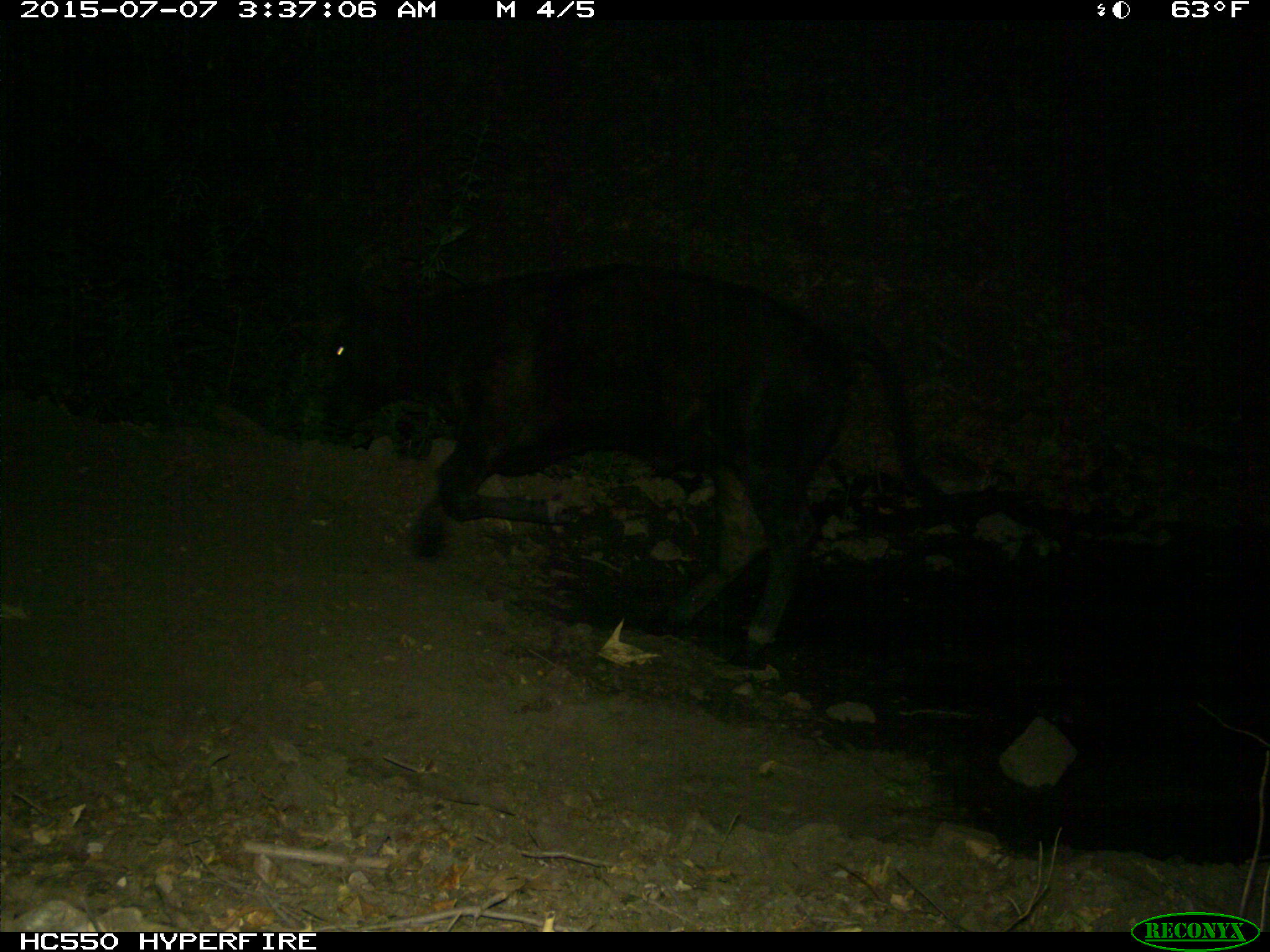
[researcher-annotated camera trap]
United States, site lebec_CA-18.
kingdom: Animalia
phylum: Chordata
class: Mammalia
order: Artiodactyla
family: Bovidae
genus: Bos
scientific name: Bos taurus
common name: domestic cow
Bos taurus (domestic cow).